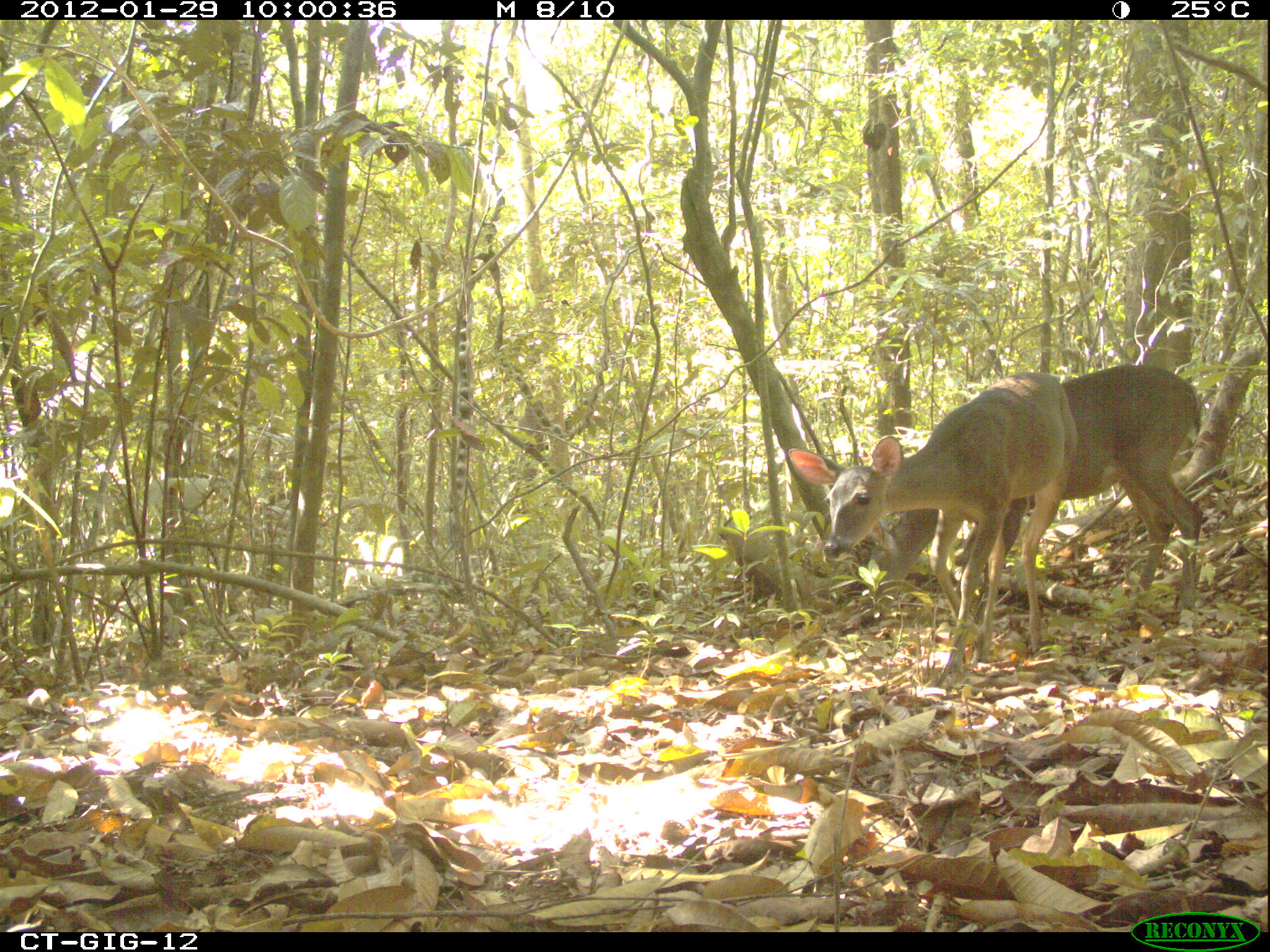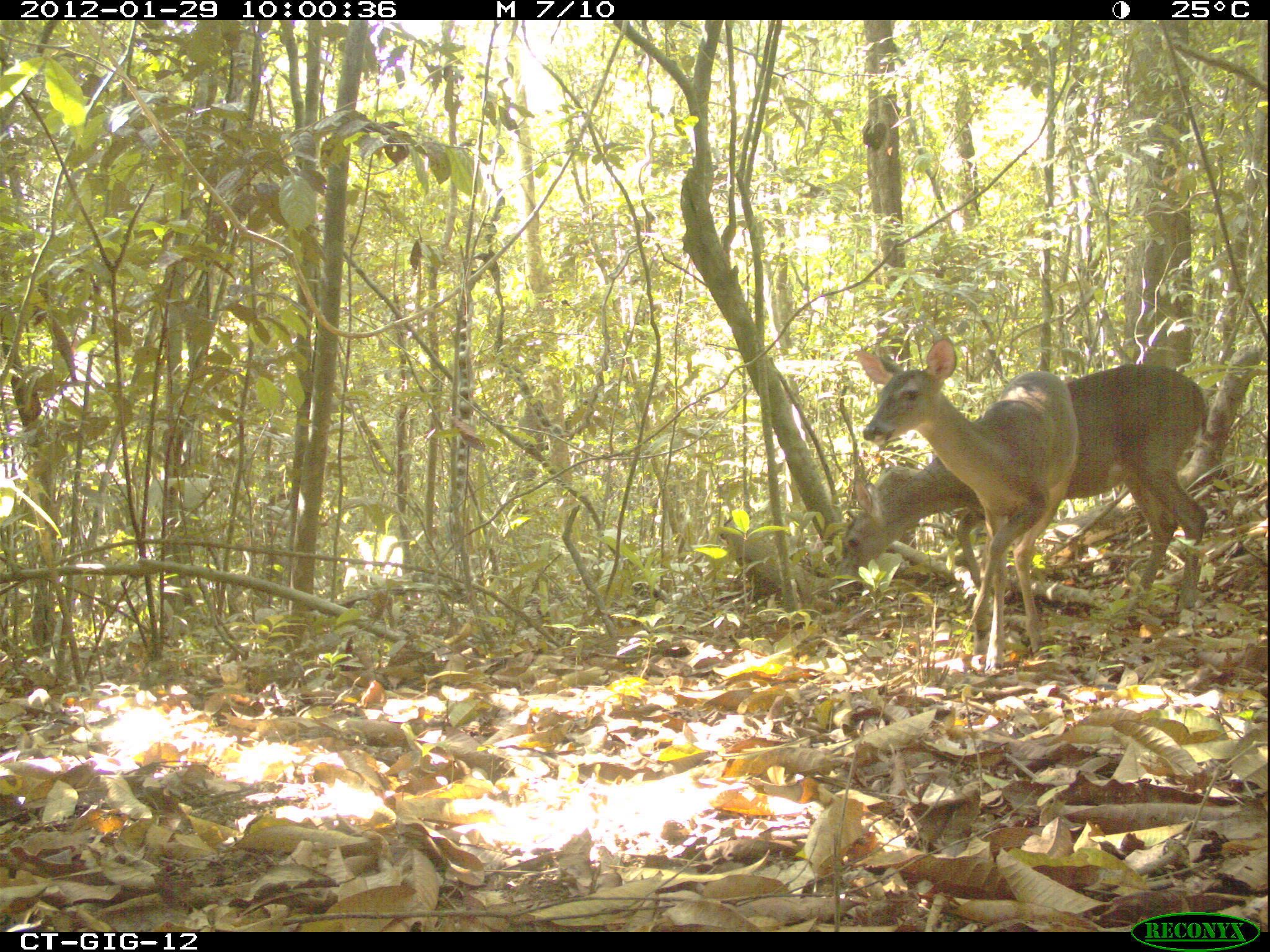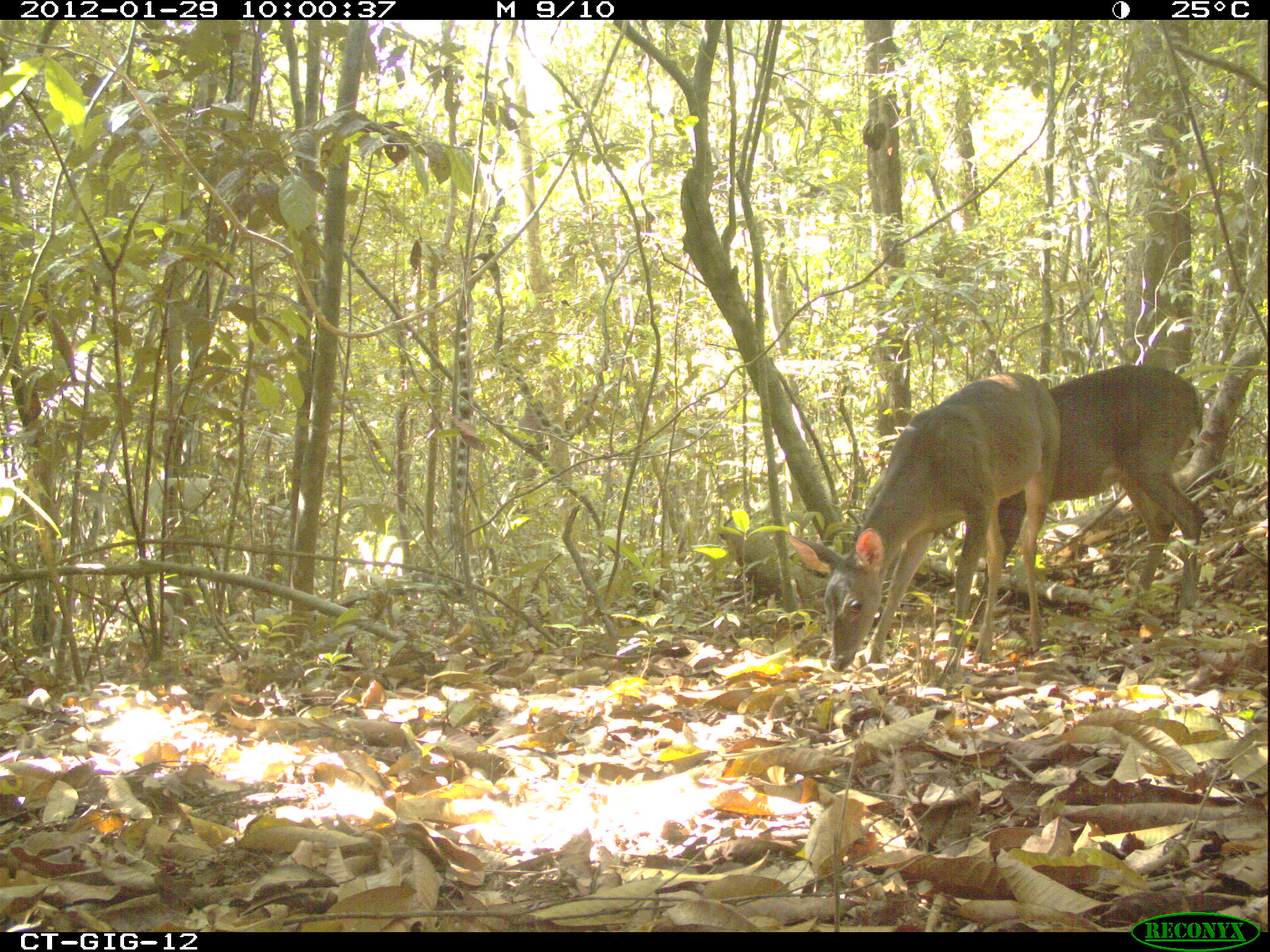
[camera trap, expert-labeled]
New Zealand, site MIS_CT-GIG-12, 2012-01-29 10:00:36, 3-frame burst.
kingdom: Animalia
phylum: Chordata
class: Mammalia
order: Artiodactyla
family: Cervidae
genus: Odocoileus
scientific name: Odocoileus virginianus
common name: white-tailed deer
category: white tailed deer